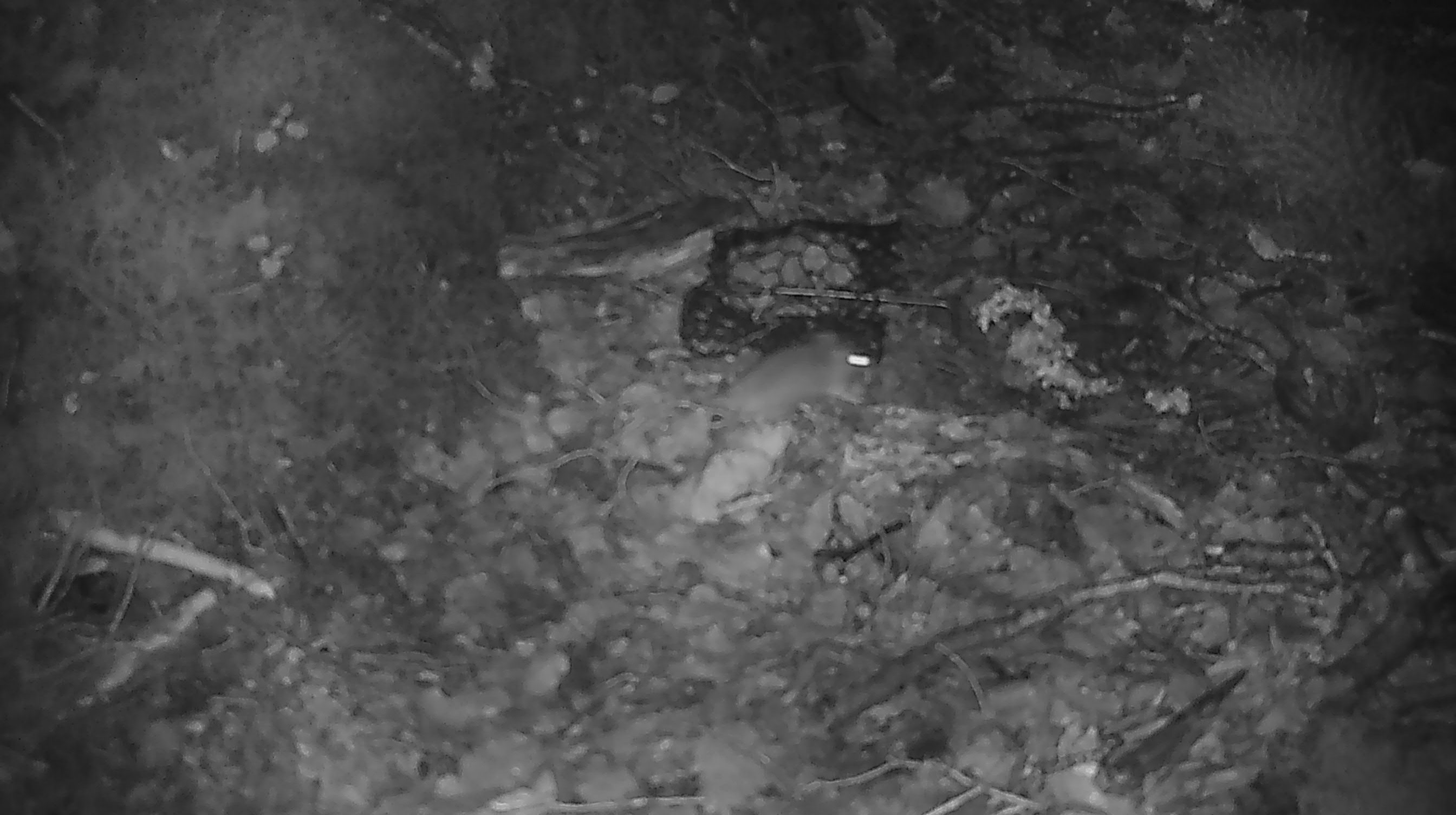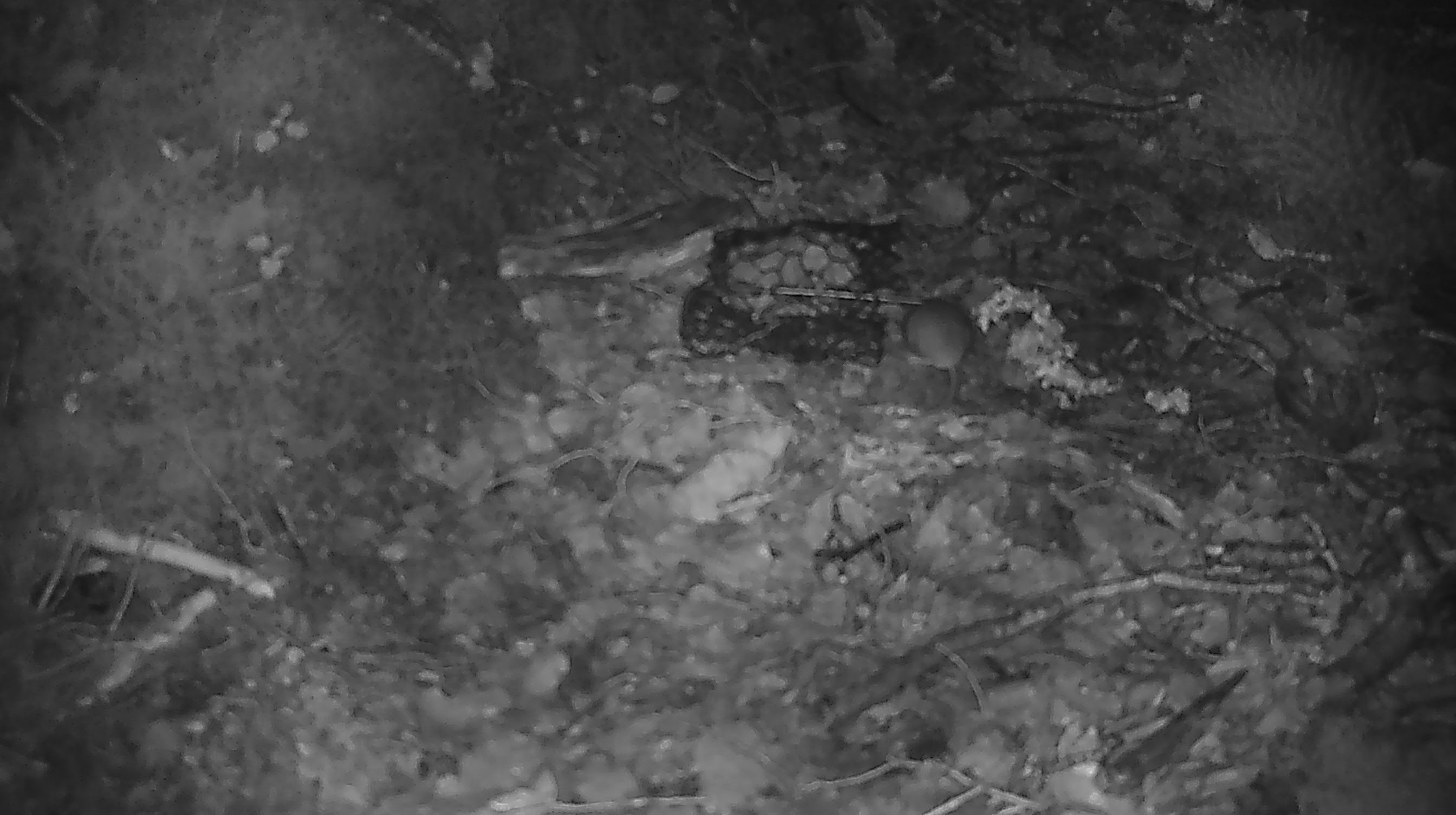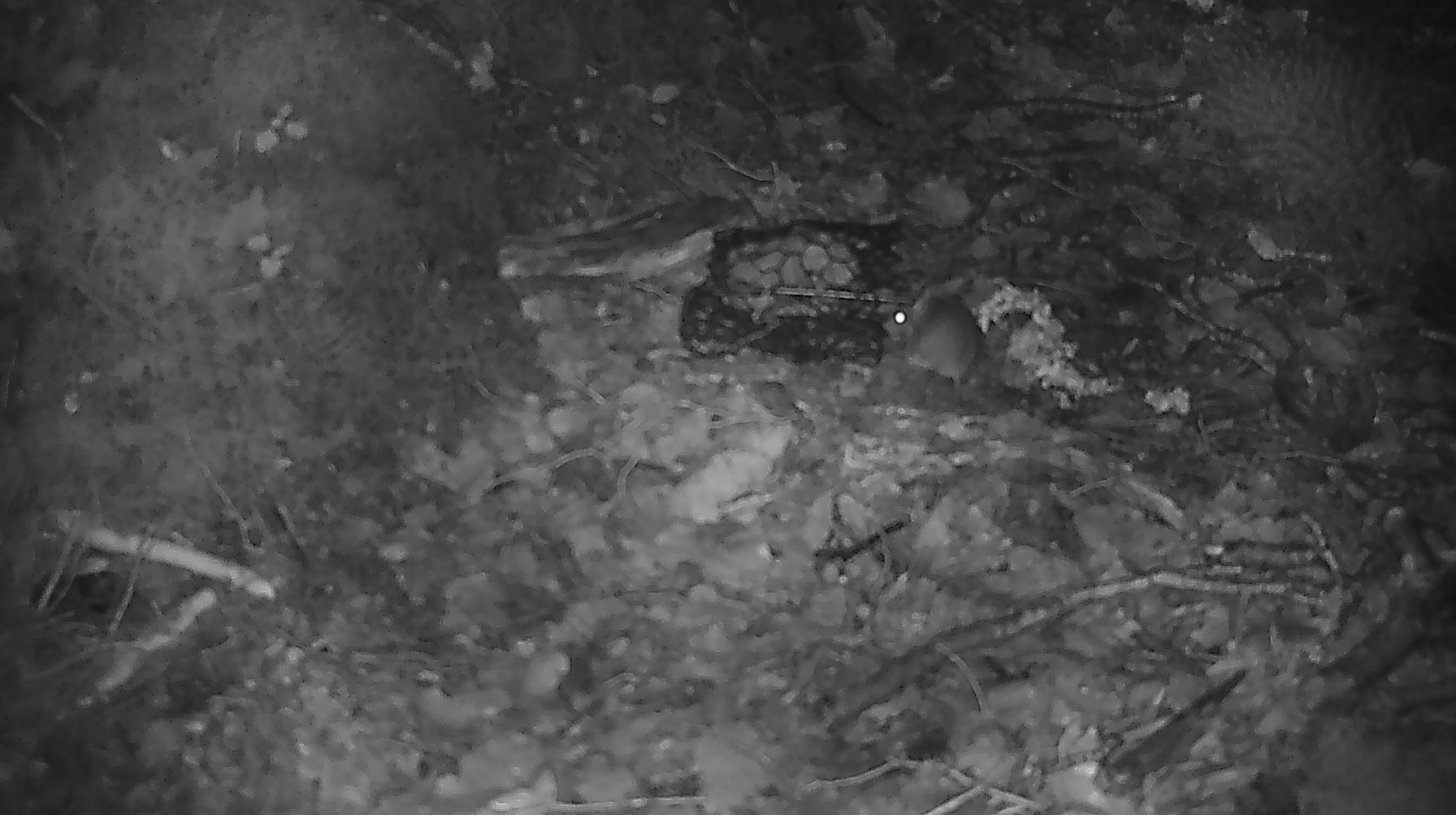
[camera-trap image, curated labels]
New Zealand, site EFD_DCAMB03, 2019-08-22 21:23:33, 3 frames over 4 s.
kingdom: Animalia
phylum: Chordata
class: Mammalia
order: Rodentia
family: Muridae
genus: Mus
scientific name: Mus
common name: mouse